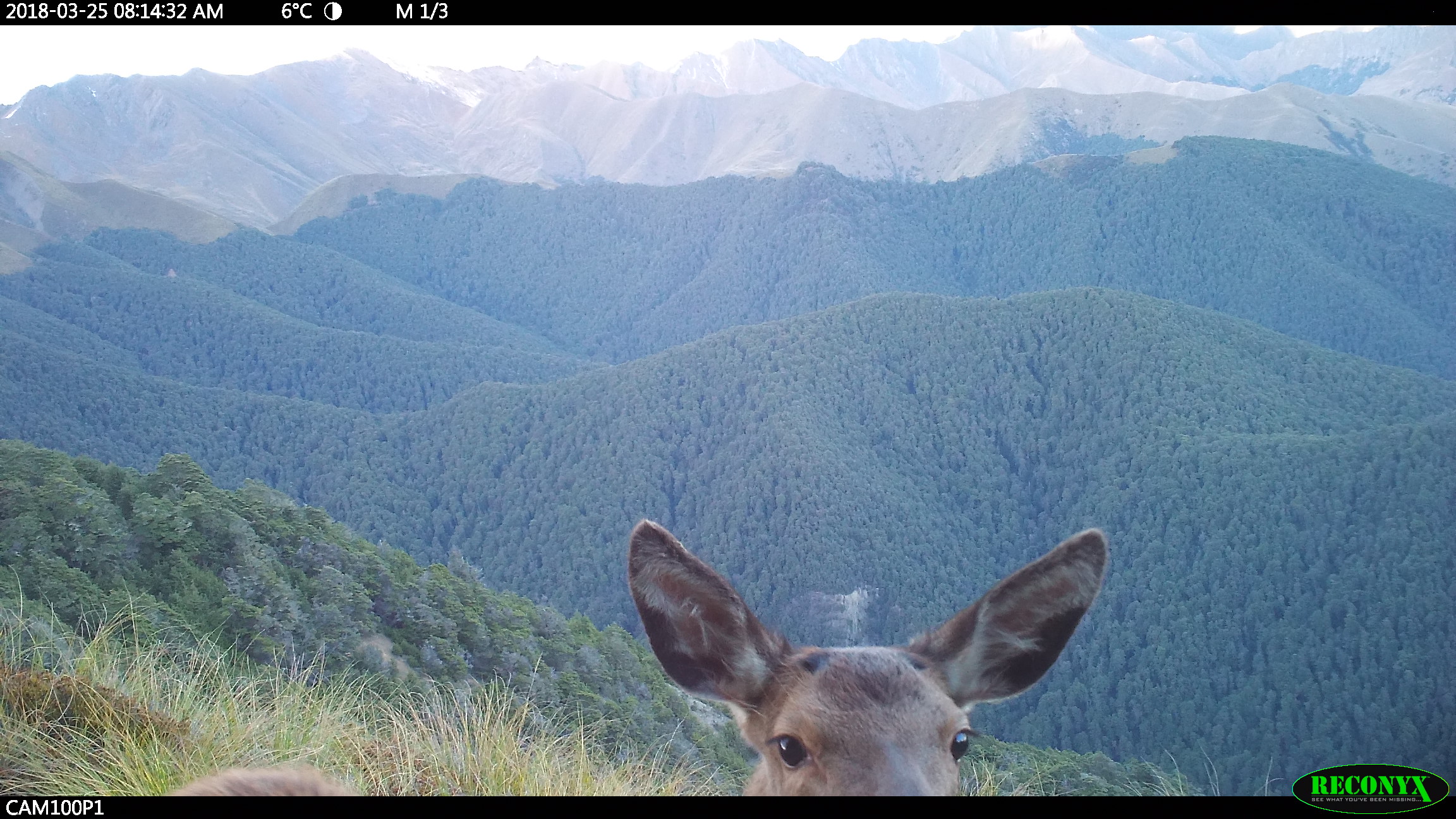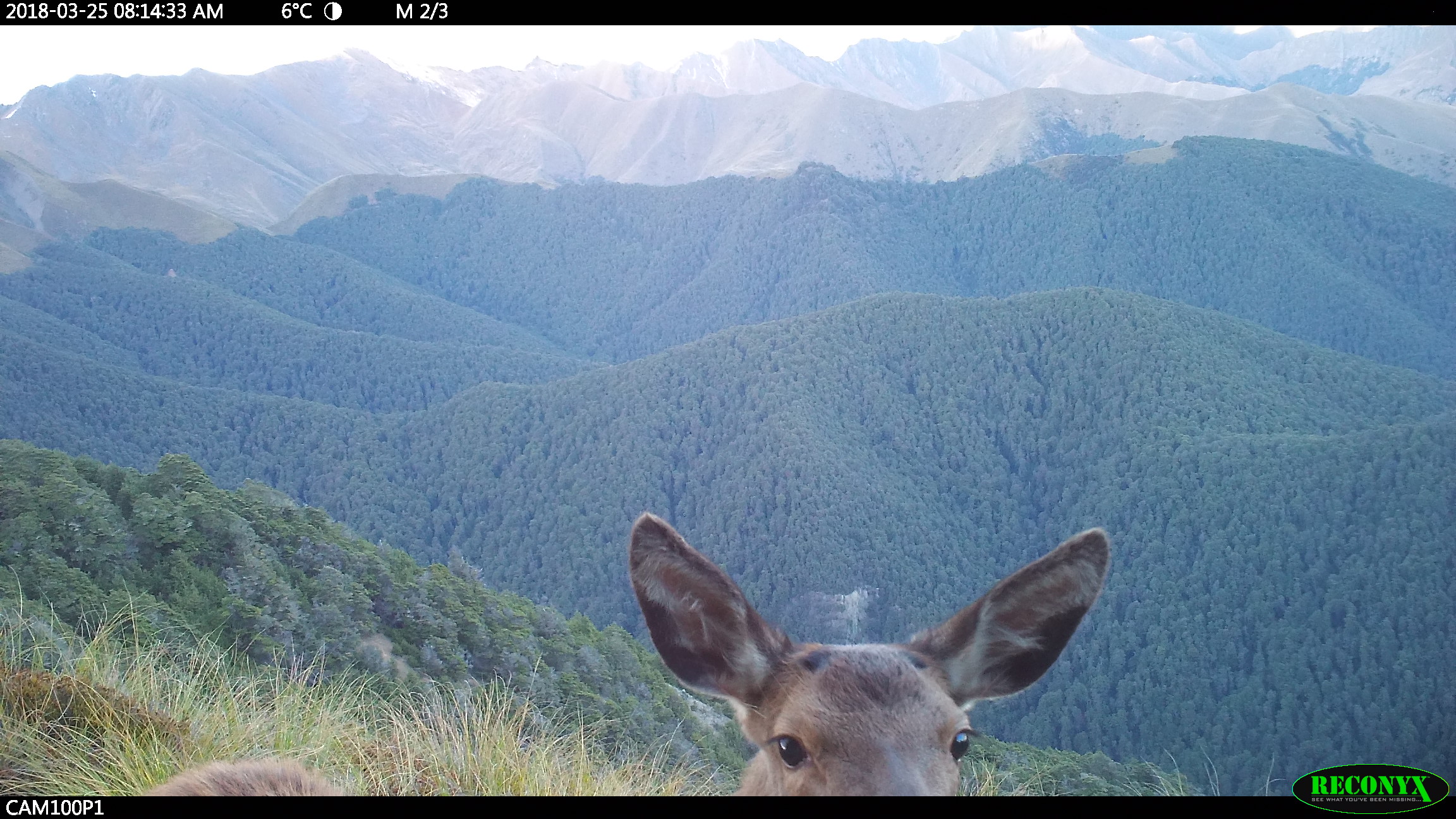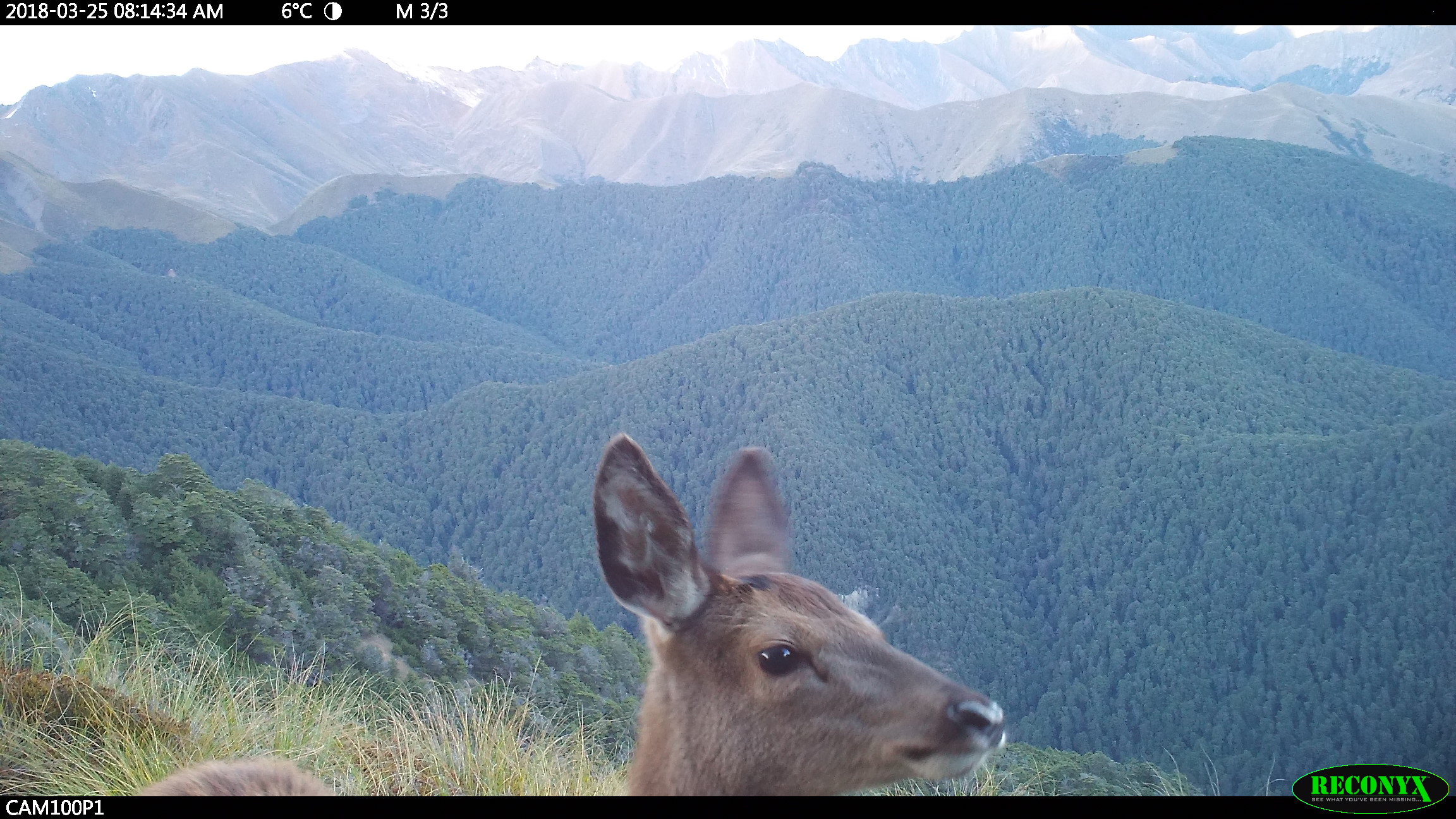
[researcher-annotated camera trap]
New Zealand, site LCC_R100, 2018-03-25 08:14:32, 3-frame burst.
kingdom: Animalia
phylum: Chordata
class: Mammalia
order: Artiodactyla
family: Cervidae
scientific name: Cervidae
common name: deer